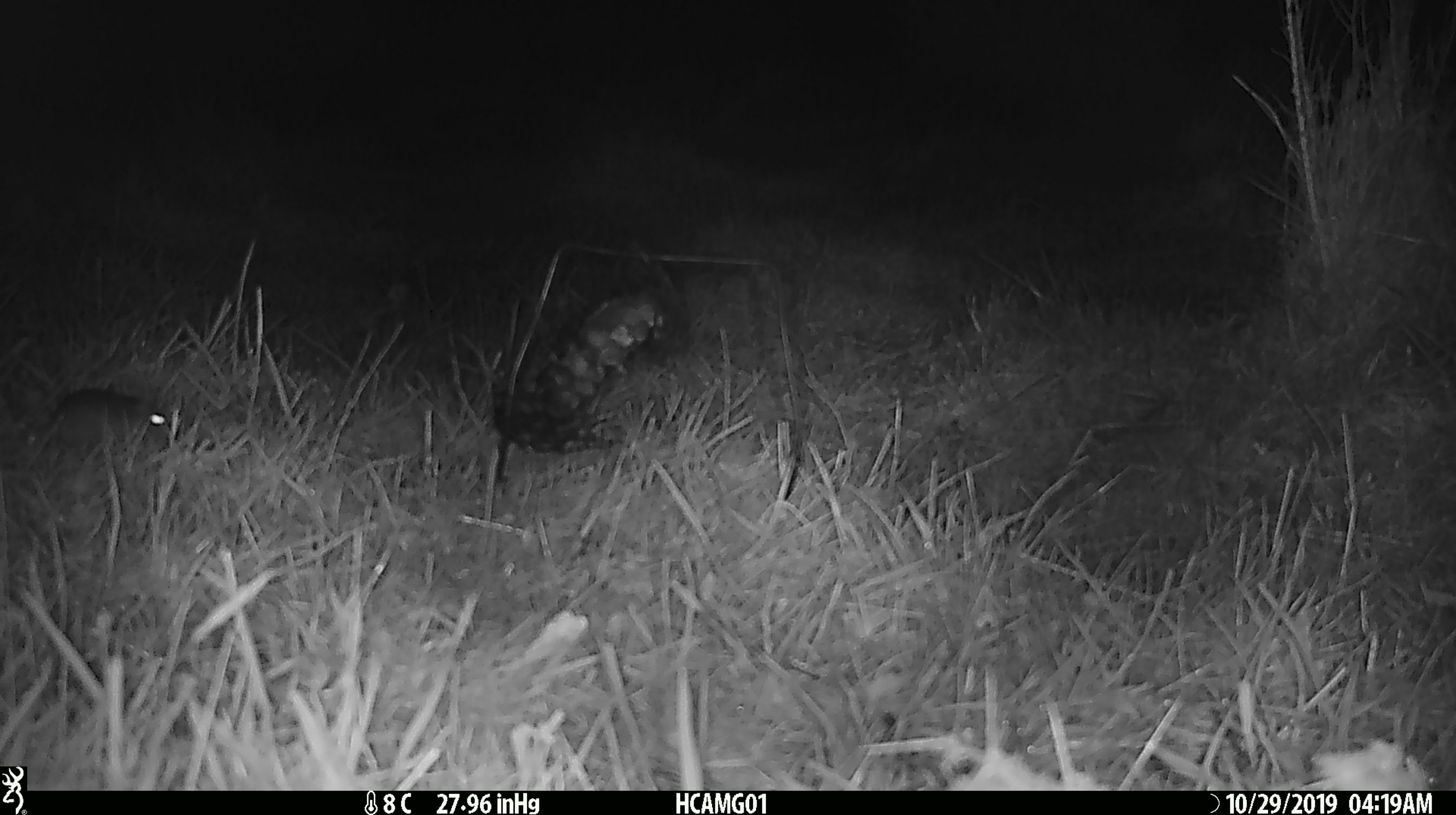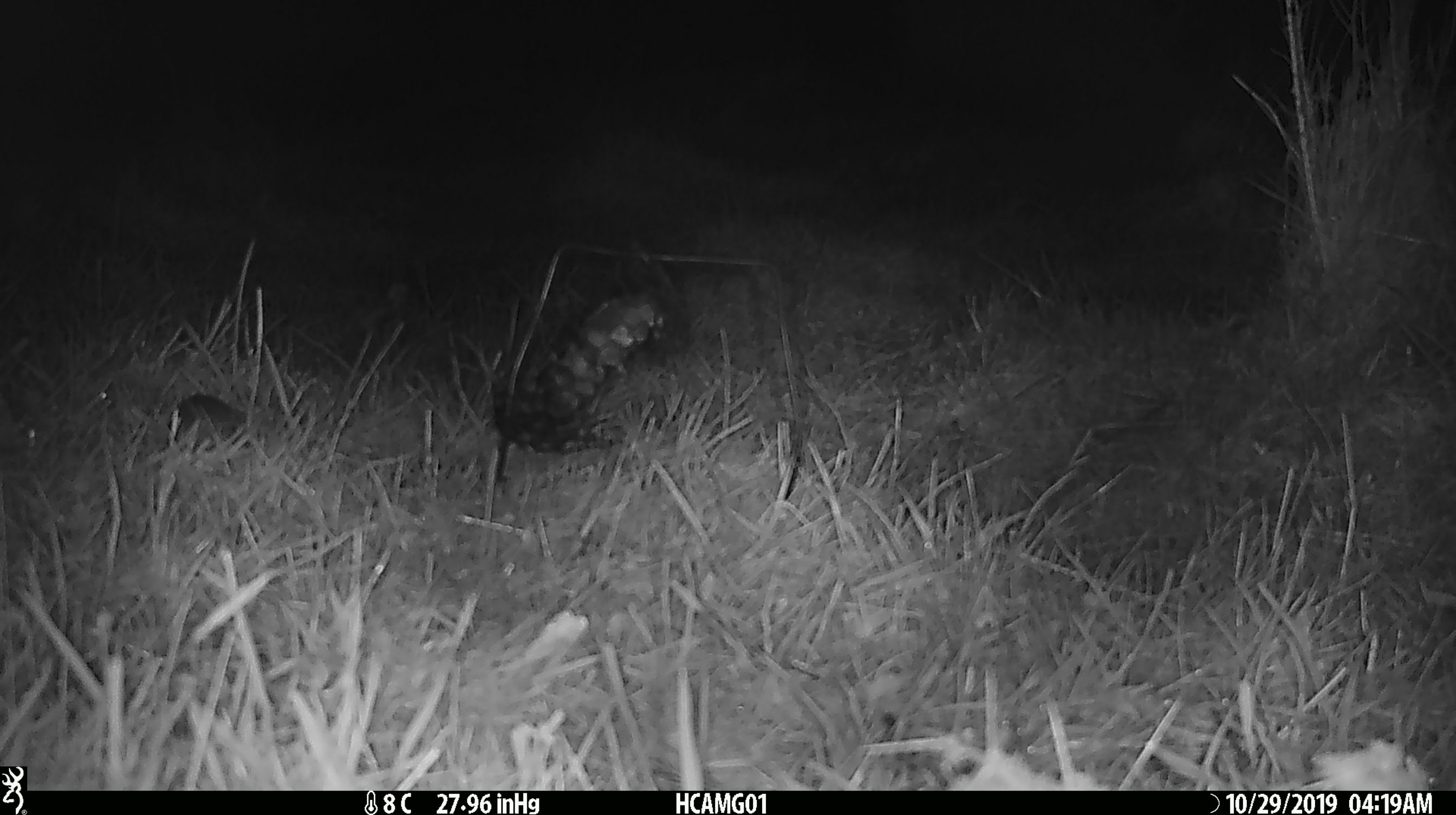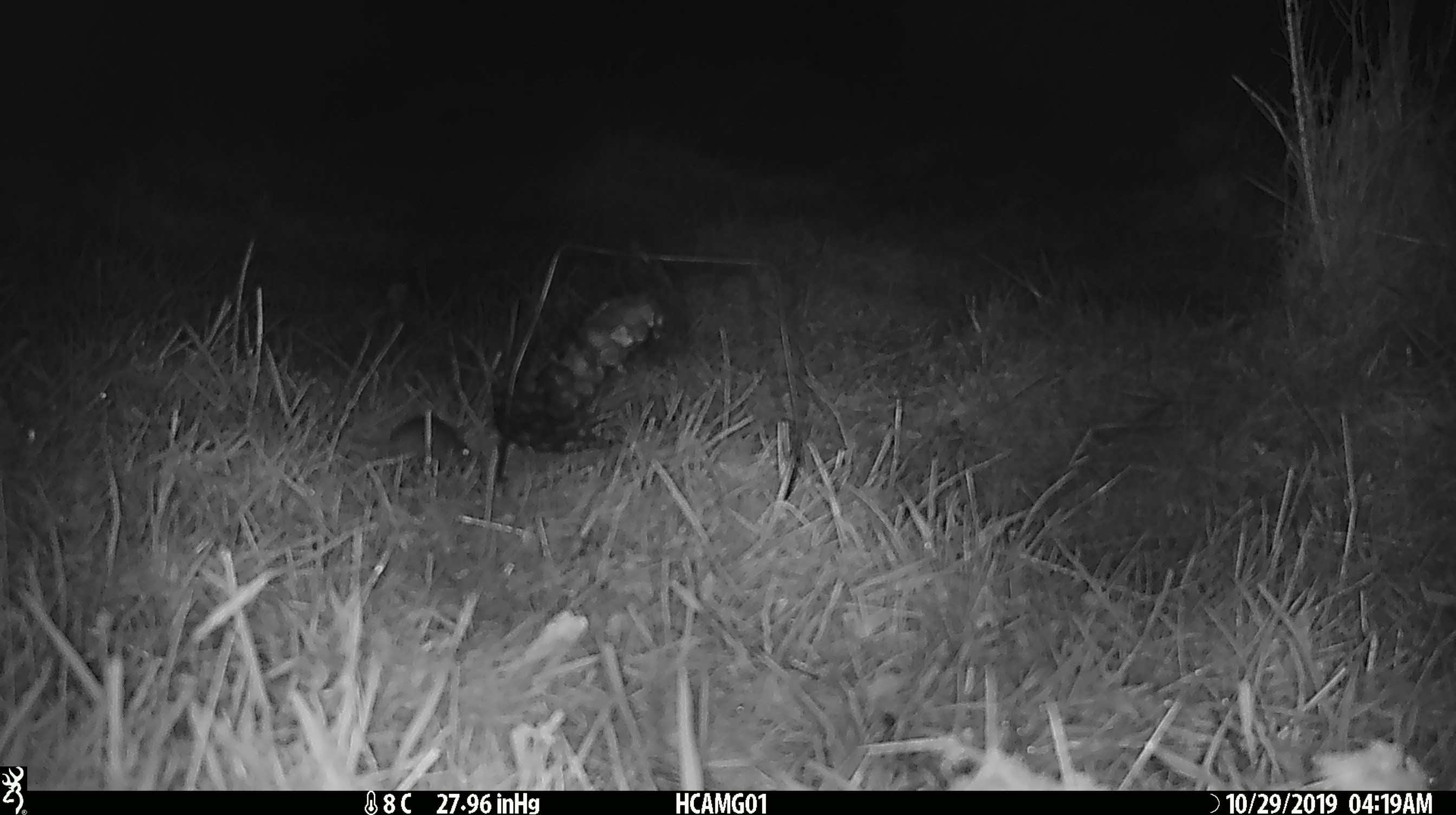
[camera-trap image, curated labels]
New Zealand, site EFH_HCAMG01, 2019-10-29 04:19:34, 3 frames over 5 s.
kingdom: Animalia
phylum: Chordata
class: Mammalia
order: Rodentia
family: Muridae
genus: Mus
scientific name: Mus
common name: mouse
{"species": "mouse (Mus)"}